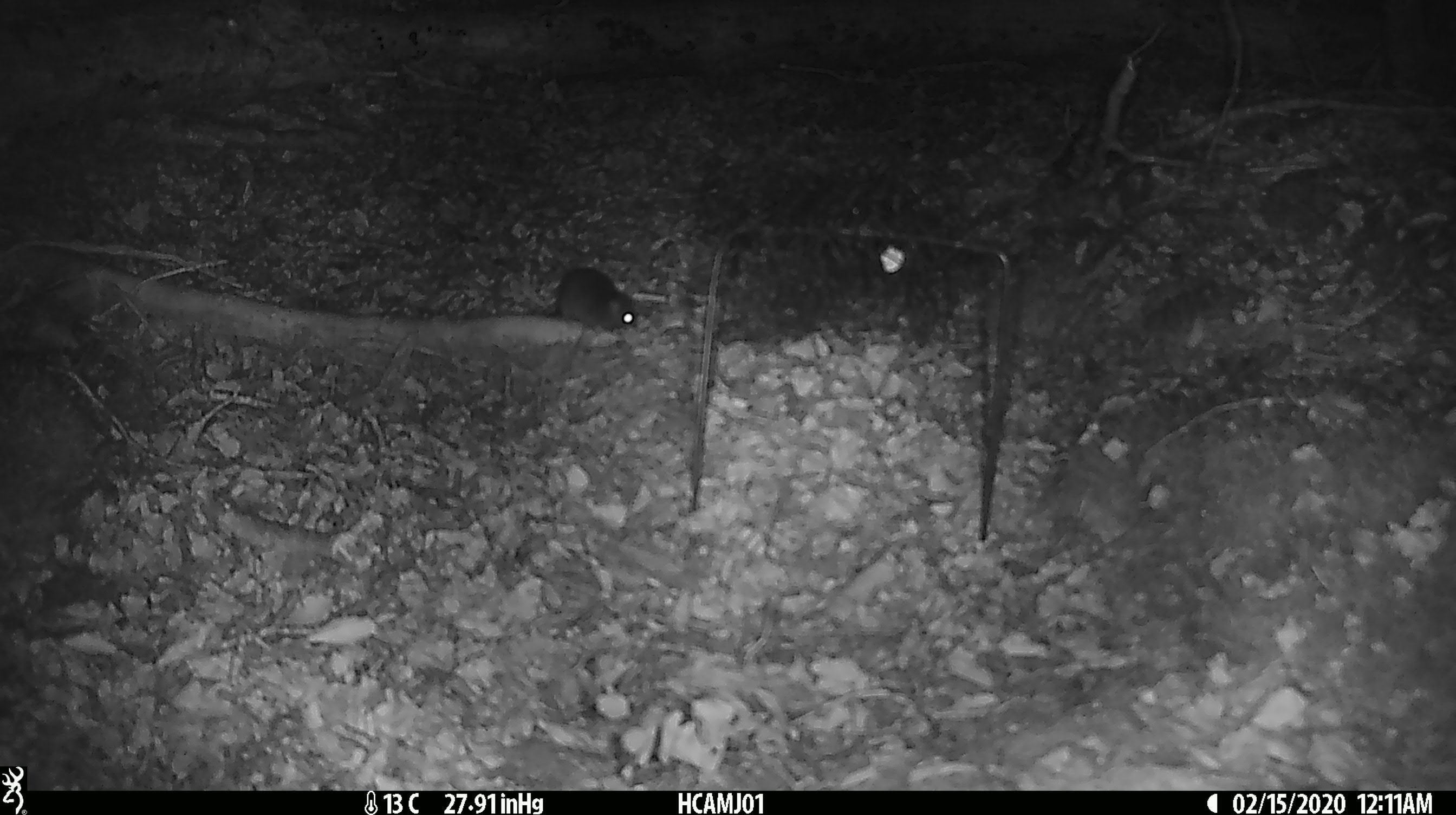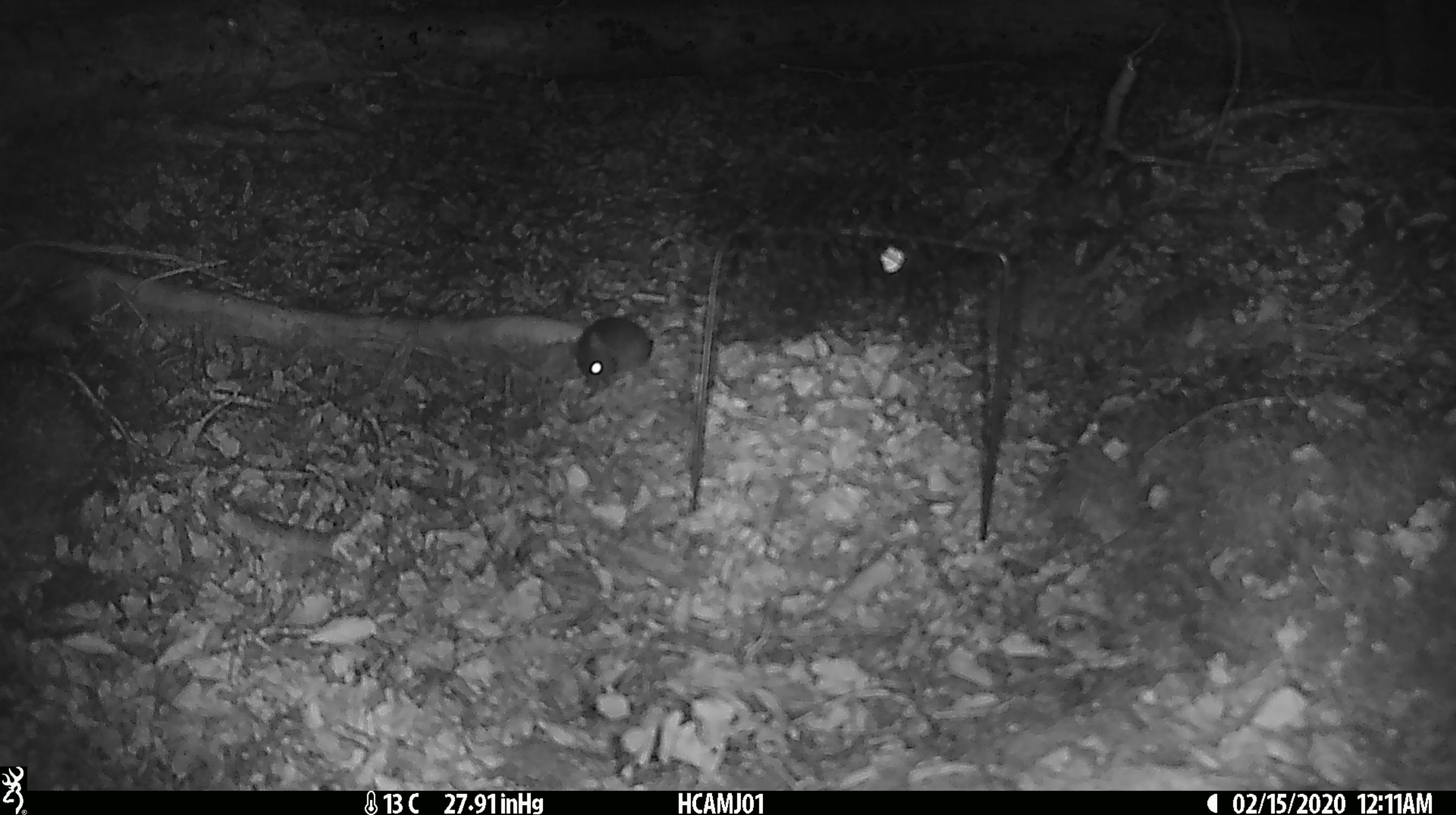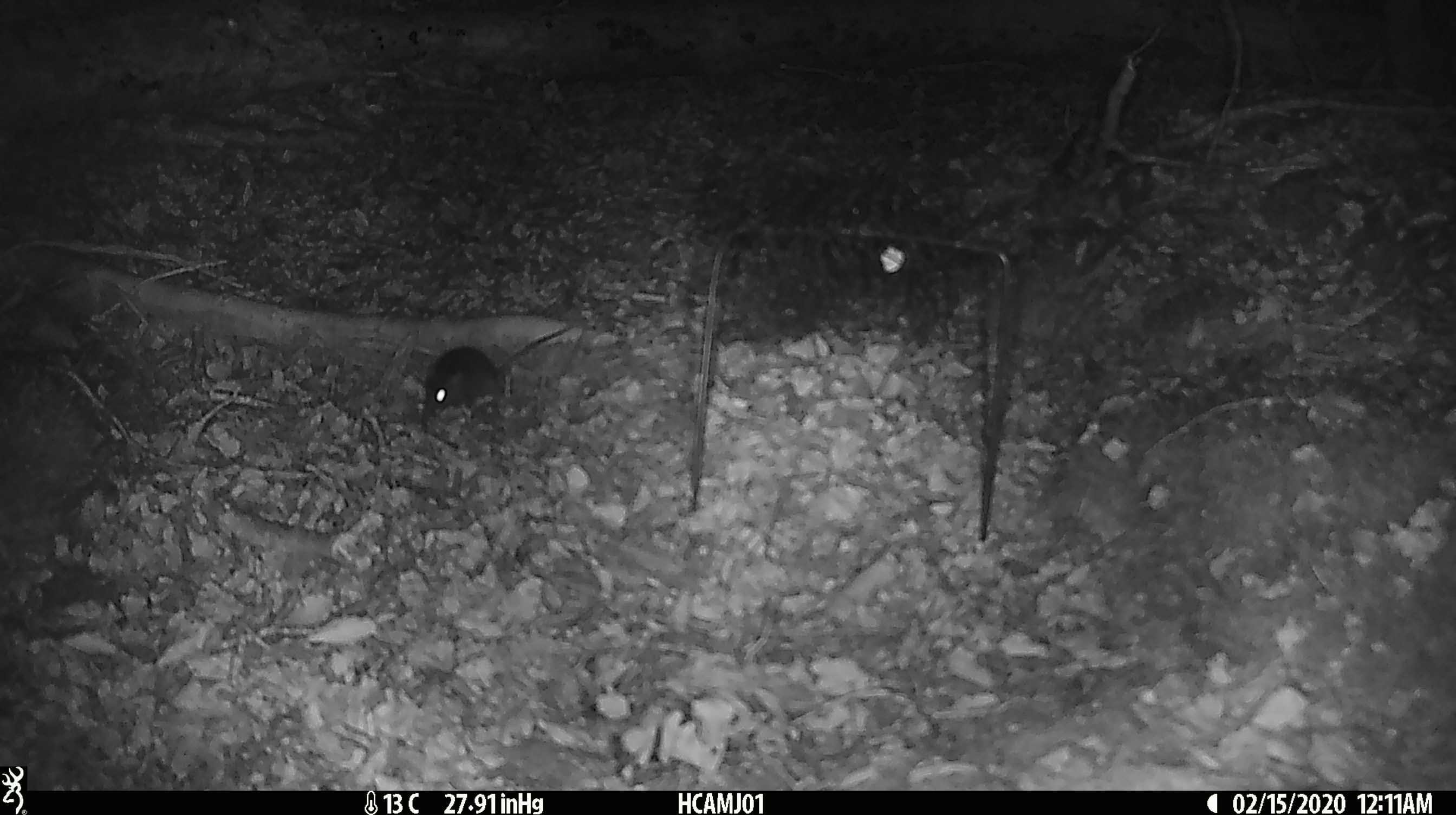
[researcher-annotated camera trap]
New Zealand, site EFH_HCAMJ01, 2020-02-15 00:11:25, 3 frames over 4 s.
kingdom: Animalia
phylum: Chordata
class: Mammalia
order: Rodentia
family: Muridae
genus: Mus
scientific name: Mus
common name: mouse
Mouse (Mus).